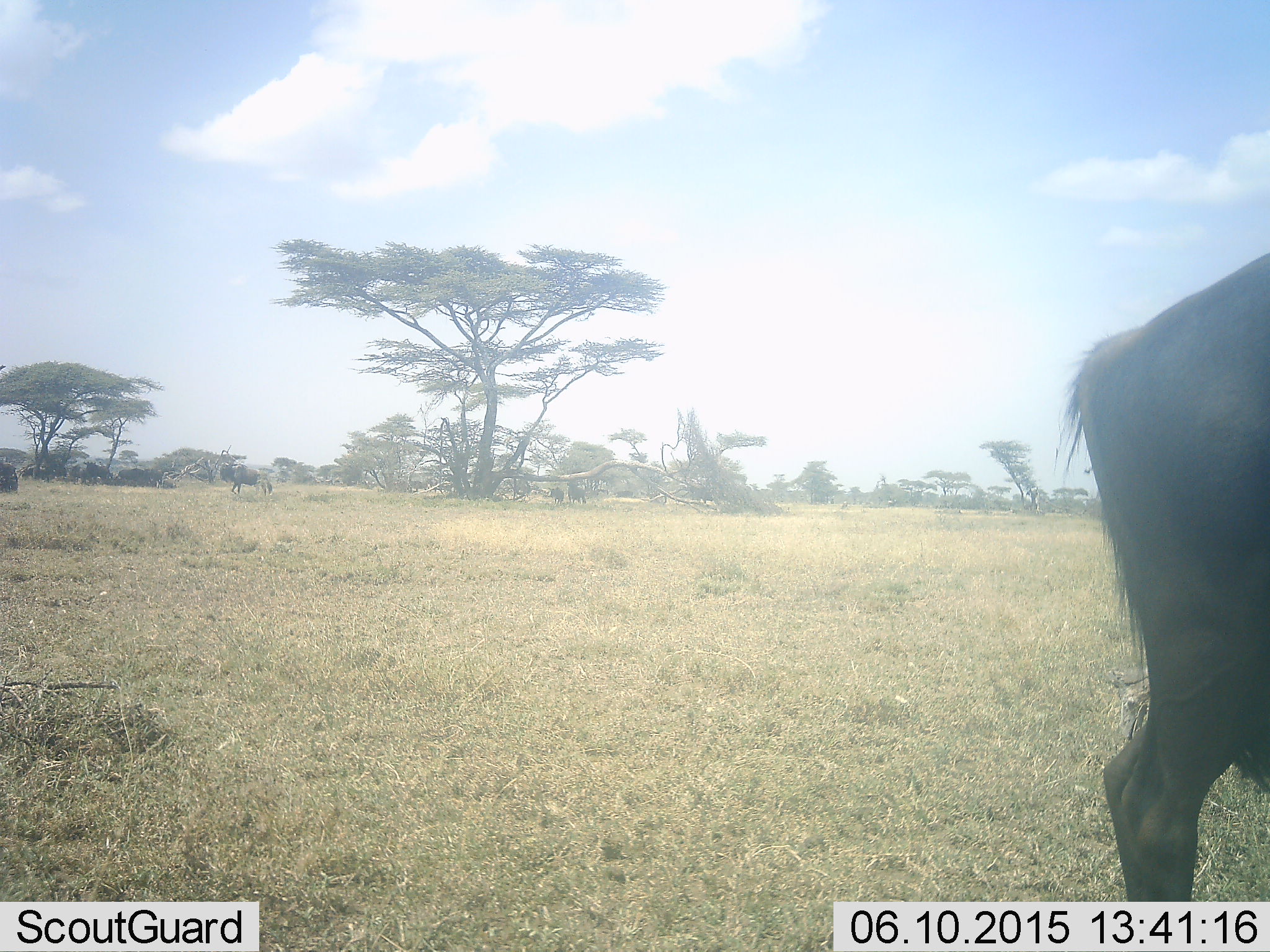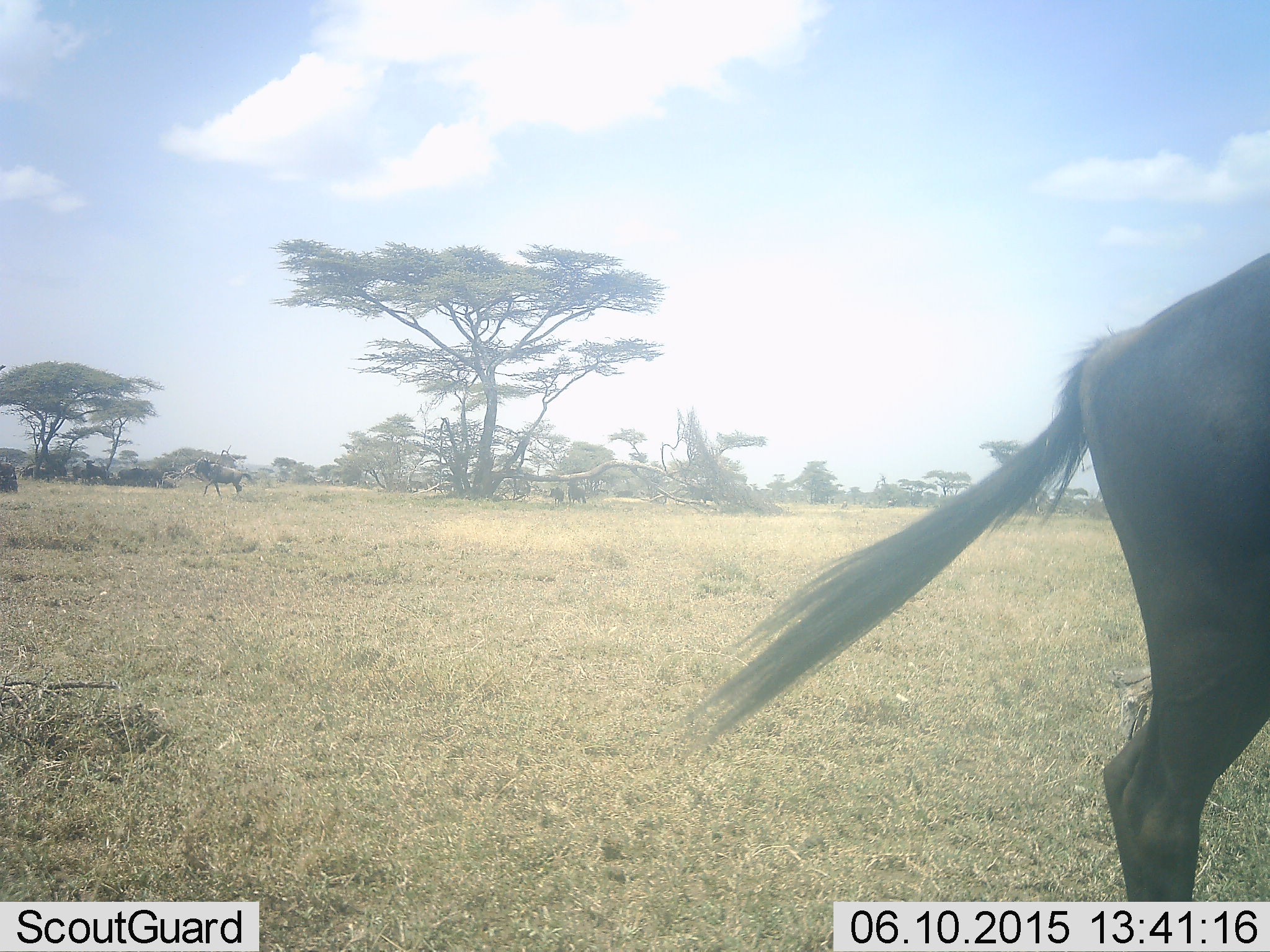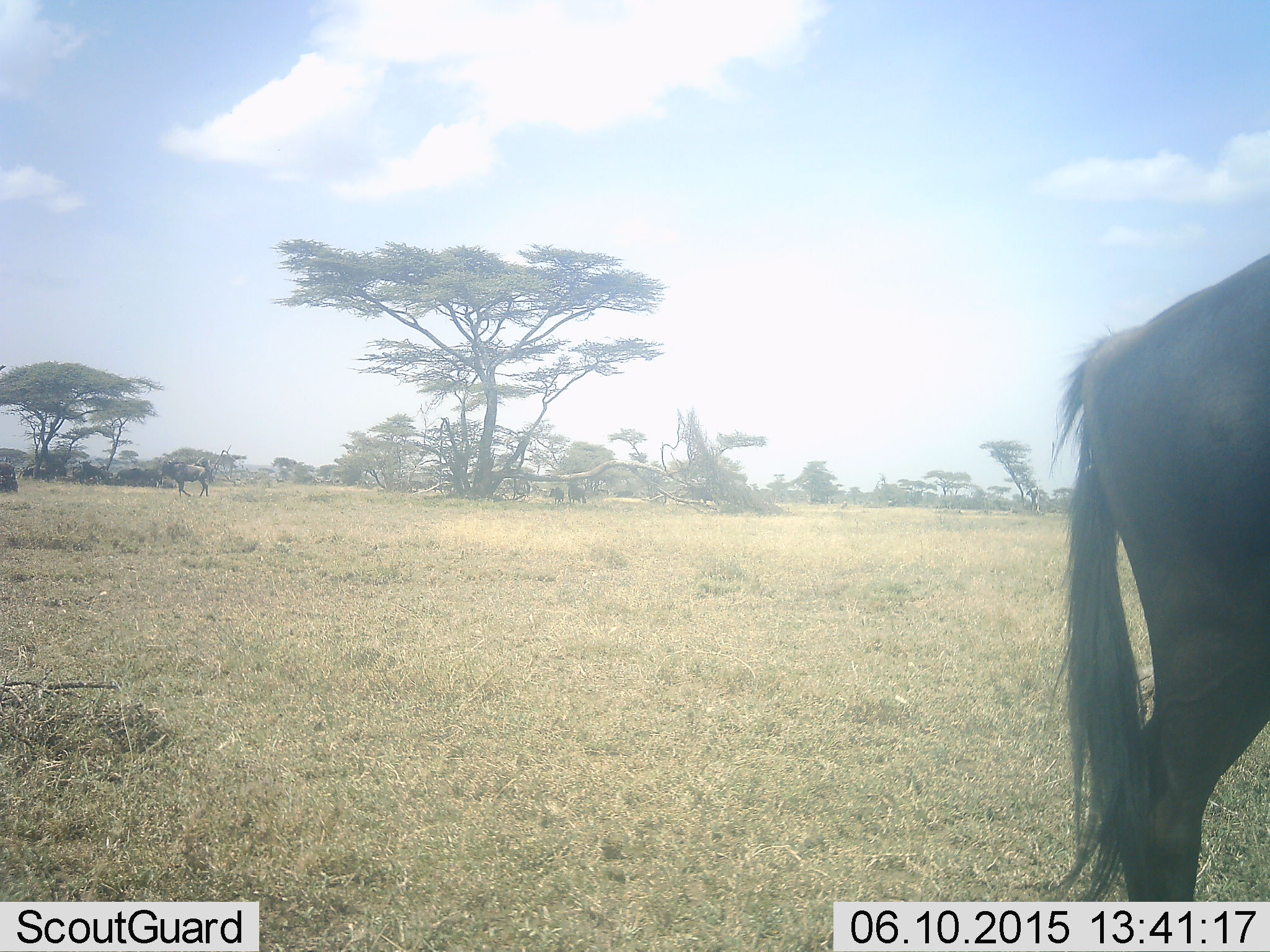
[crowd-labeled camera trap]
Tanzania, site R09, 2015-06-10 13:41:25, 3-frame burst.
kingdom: Animalia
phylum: Chordata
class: Mammalia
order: Artiodactyla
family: Bovidae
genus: Connochaetes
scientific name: Connochaetes taurinus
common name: blue wildebeest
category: wildebeest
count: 10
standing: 70%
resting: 50%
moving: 60%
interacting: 10%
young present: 0%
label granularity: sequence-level